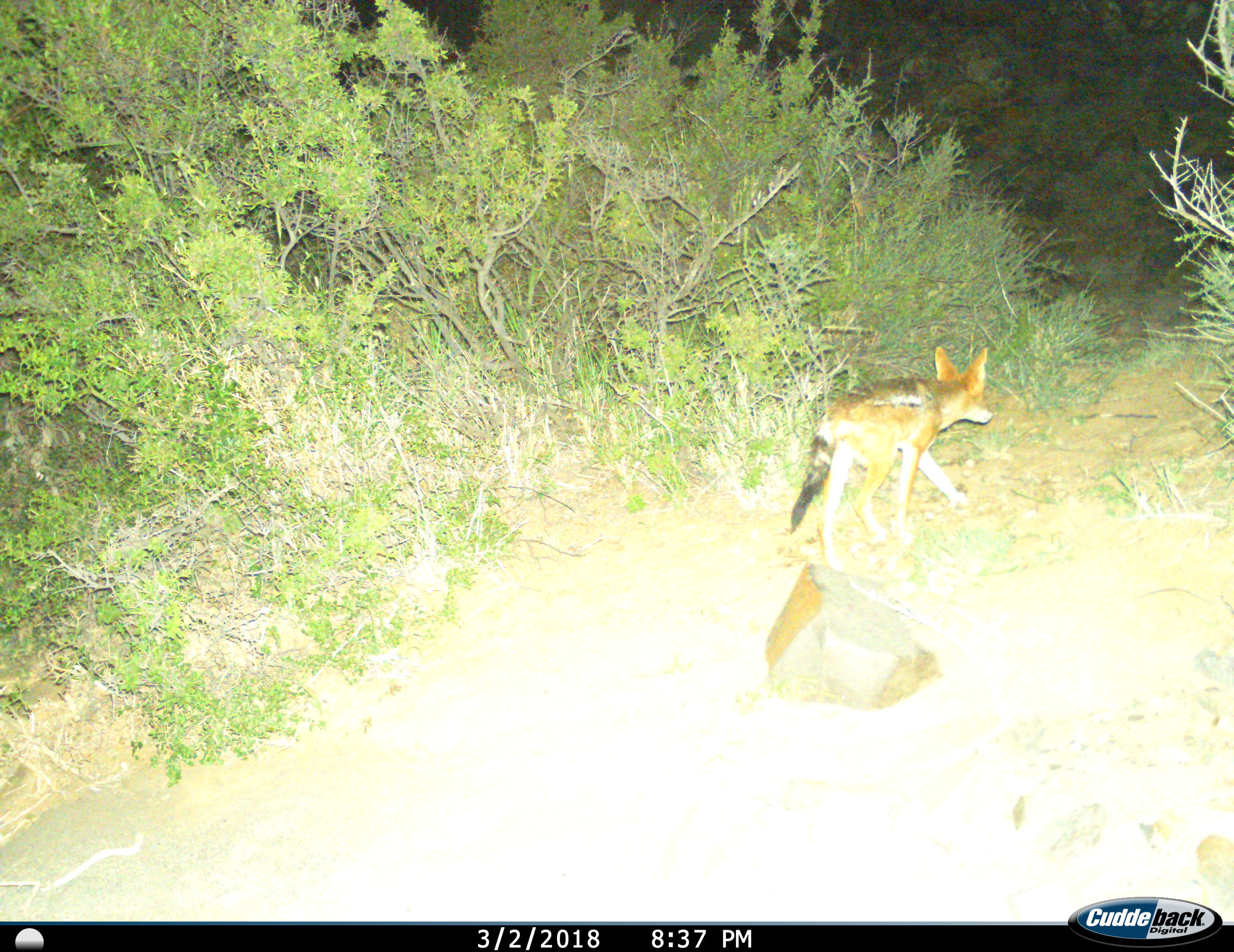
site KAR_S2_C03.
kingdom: Animalia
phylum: Chordata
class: Mammalia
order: Carnivora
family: Canidae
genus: Lupulella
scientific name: Lupulella mesomelas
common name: black-backed jackal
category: jackalblackbacked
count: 1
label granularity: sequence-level